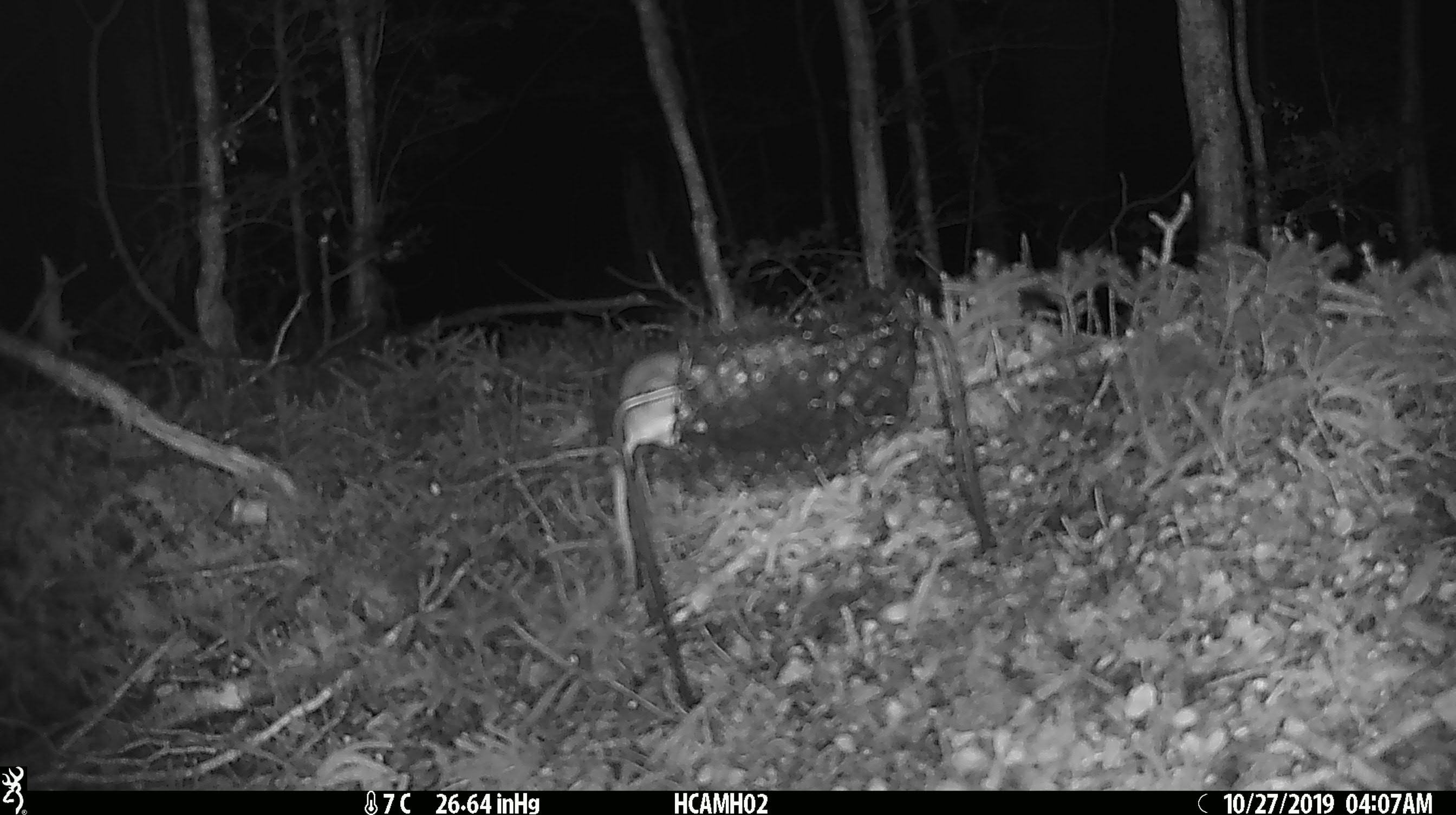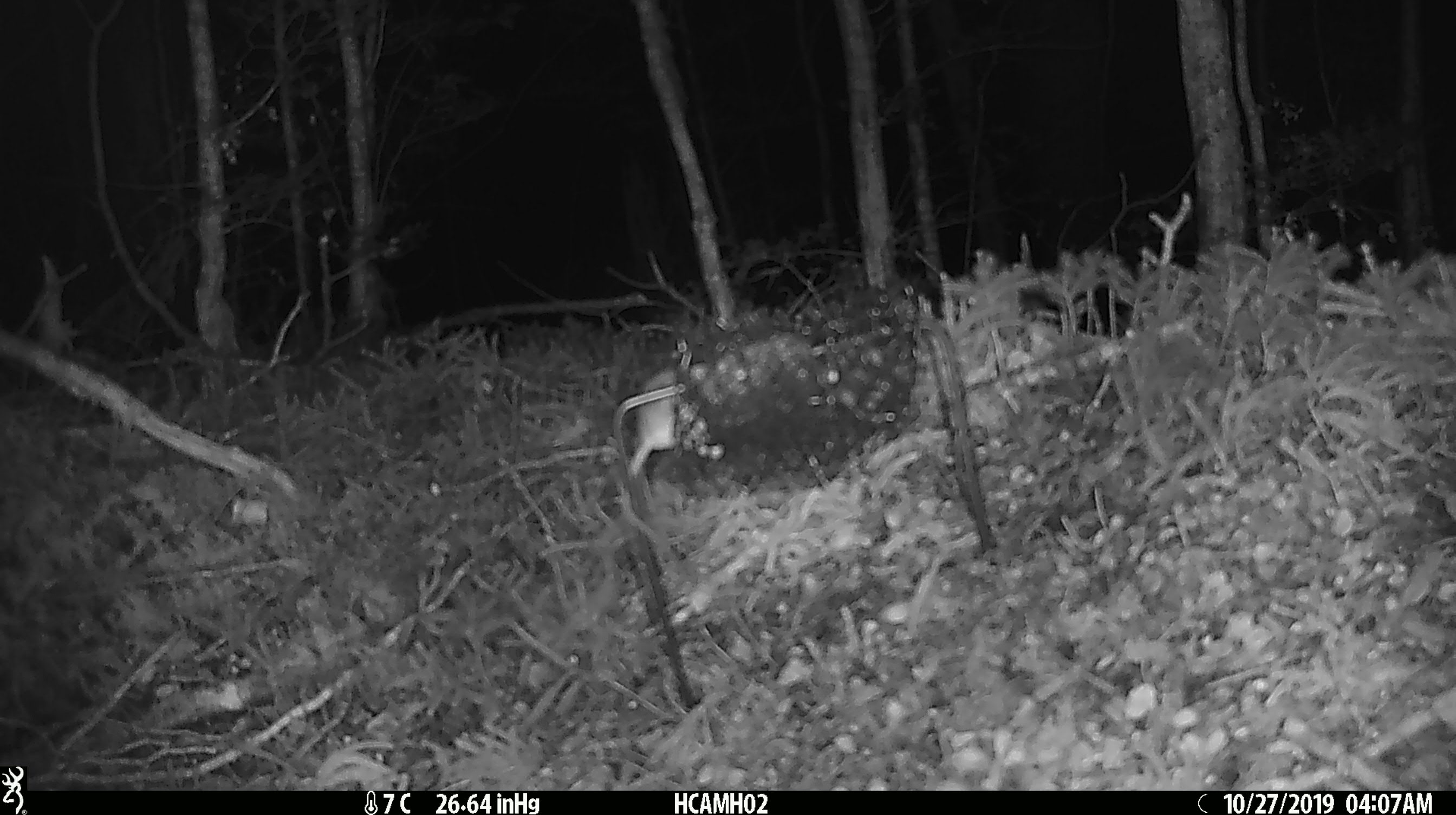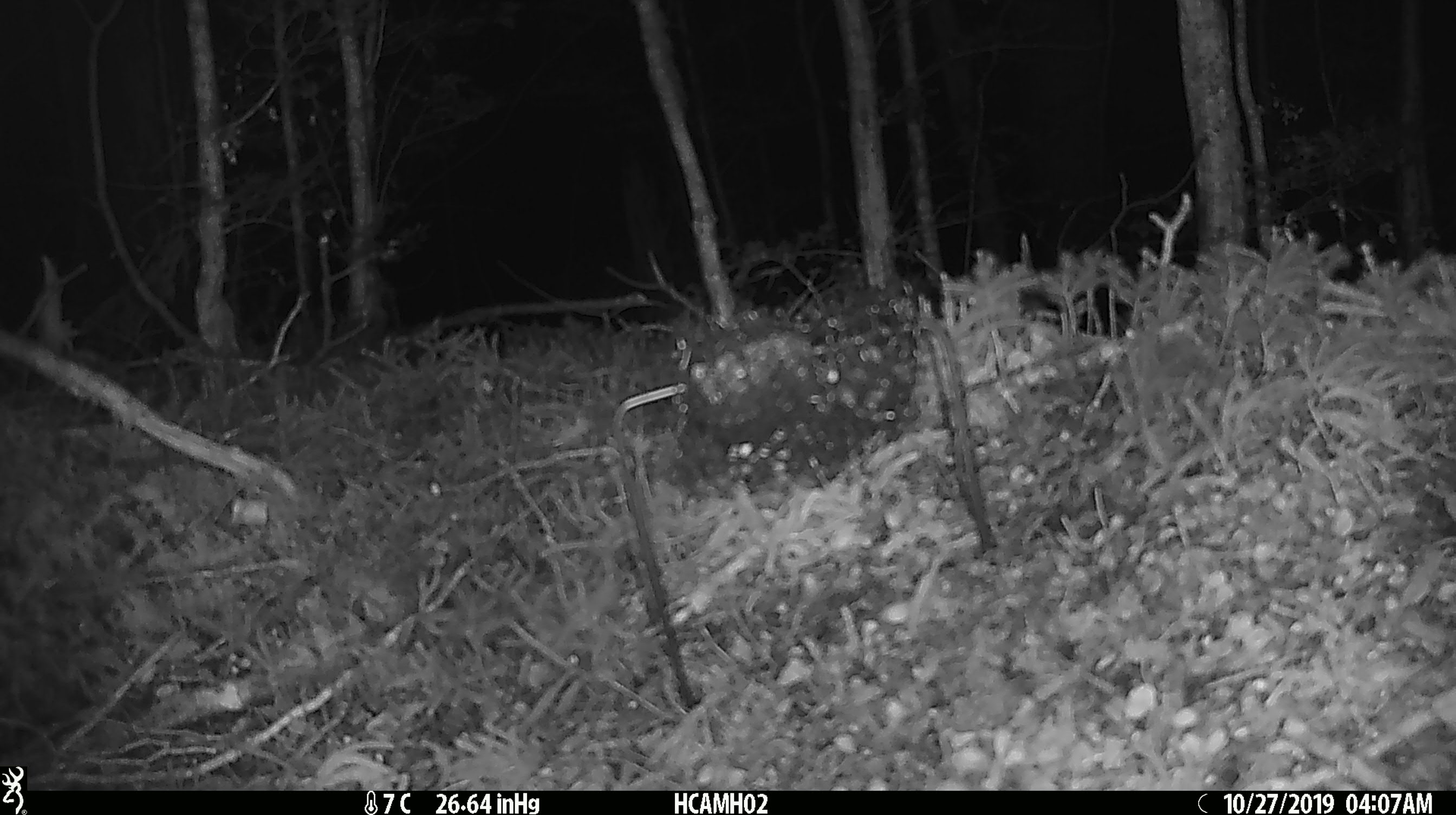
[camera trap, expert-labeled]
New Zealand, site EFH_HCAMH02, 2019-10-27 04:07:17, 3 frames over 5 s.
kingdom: Animalia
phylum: Chordata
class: Mammalia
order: Rodentia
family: Muridae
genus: Mus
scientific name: Mus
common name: mouse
Mouse (Mus).